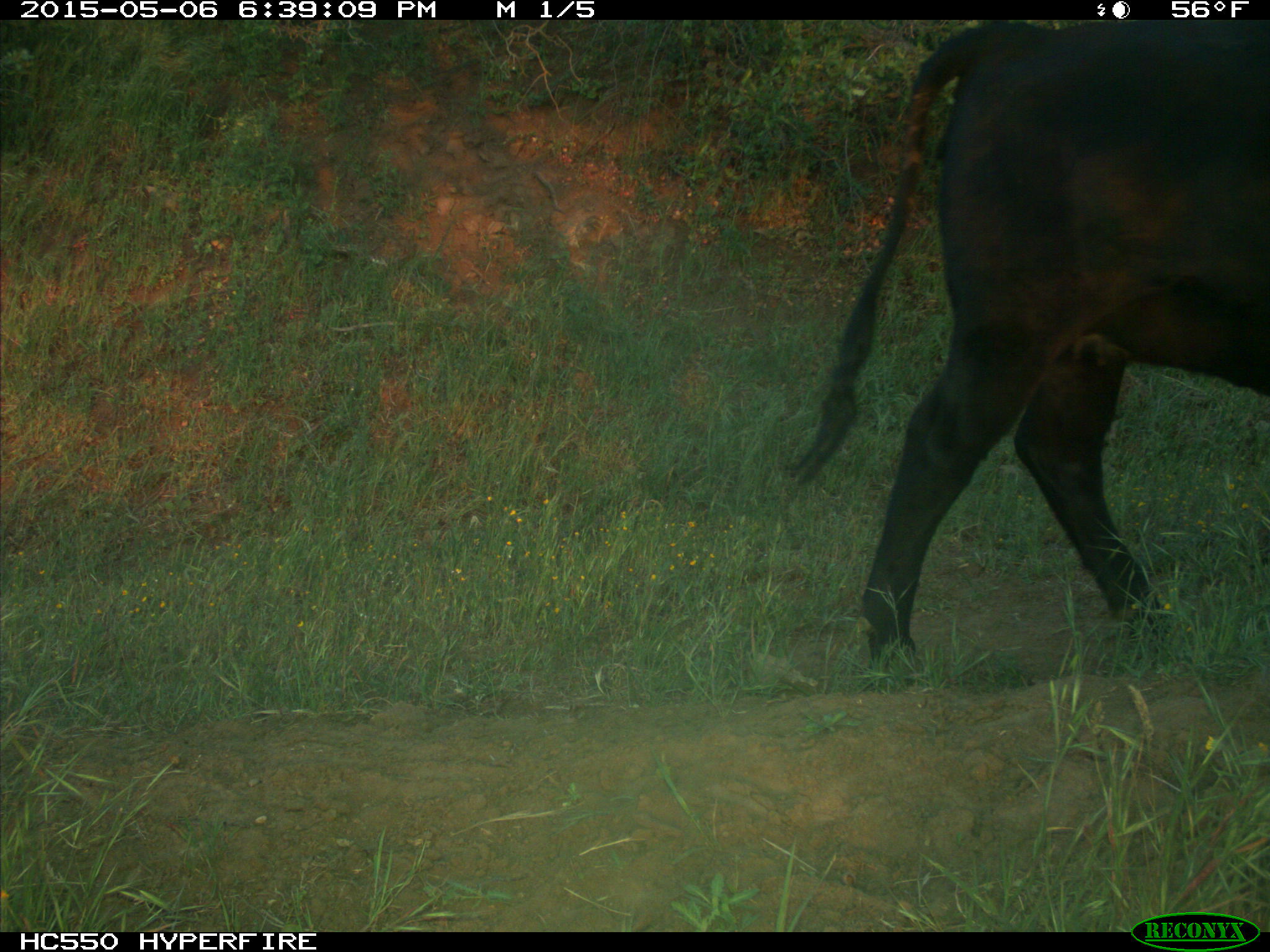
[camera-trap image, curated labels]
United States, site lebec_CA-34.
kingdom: Animalia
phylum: Chordata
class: Mammalia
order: Artiodactyla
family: Bovidae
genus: Bos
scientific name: Bos taurus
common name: domestic cow